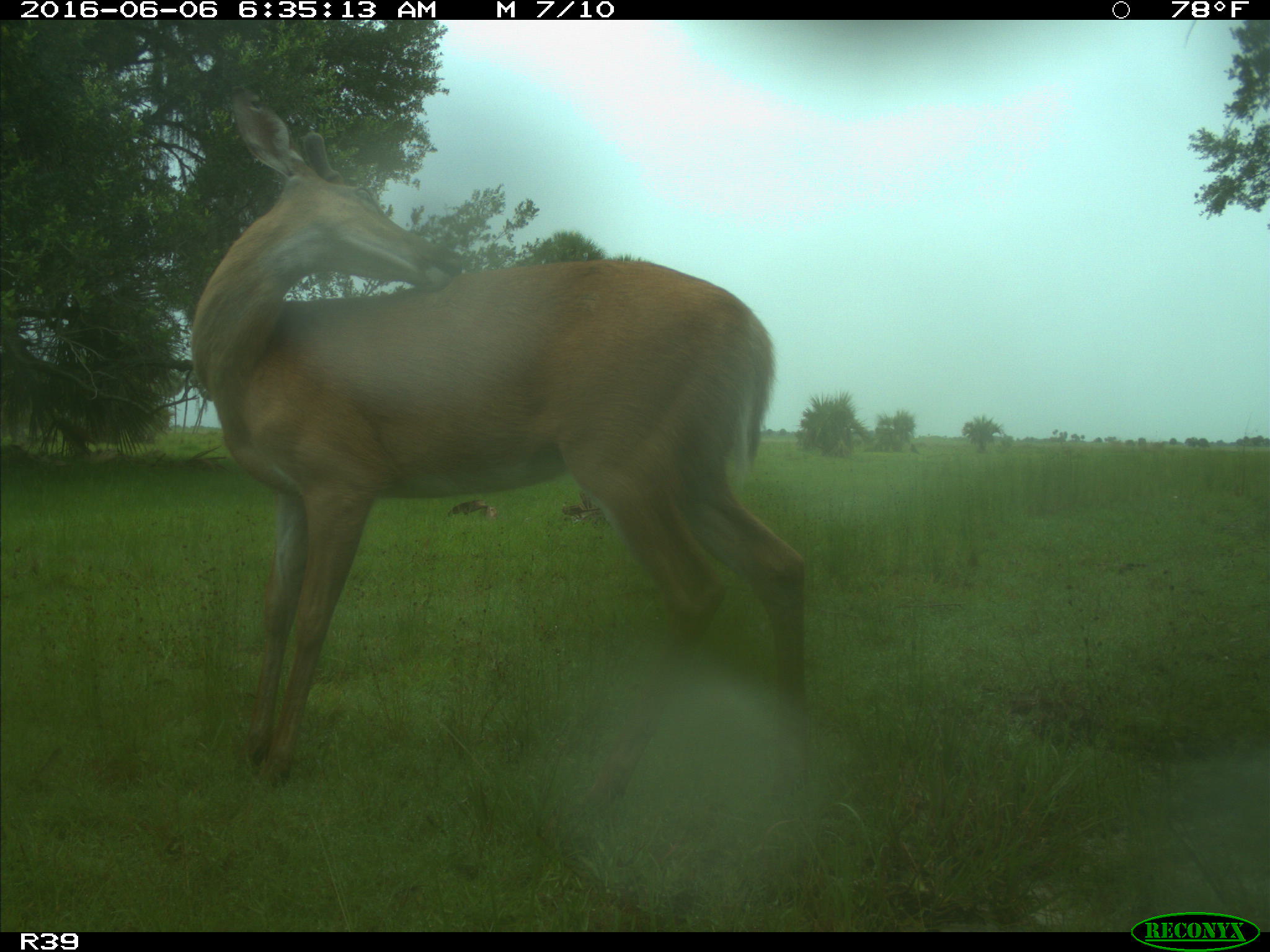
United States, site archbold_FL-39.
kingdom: Animalia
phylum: Chordata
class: Mammalia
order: Artiodactyla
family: Cervidae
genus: Odocoileus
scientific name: Odocoileus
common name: deer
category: unidentified deer